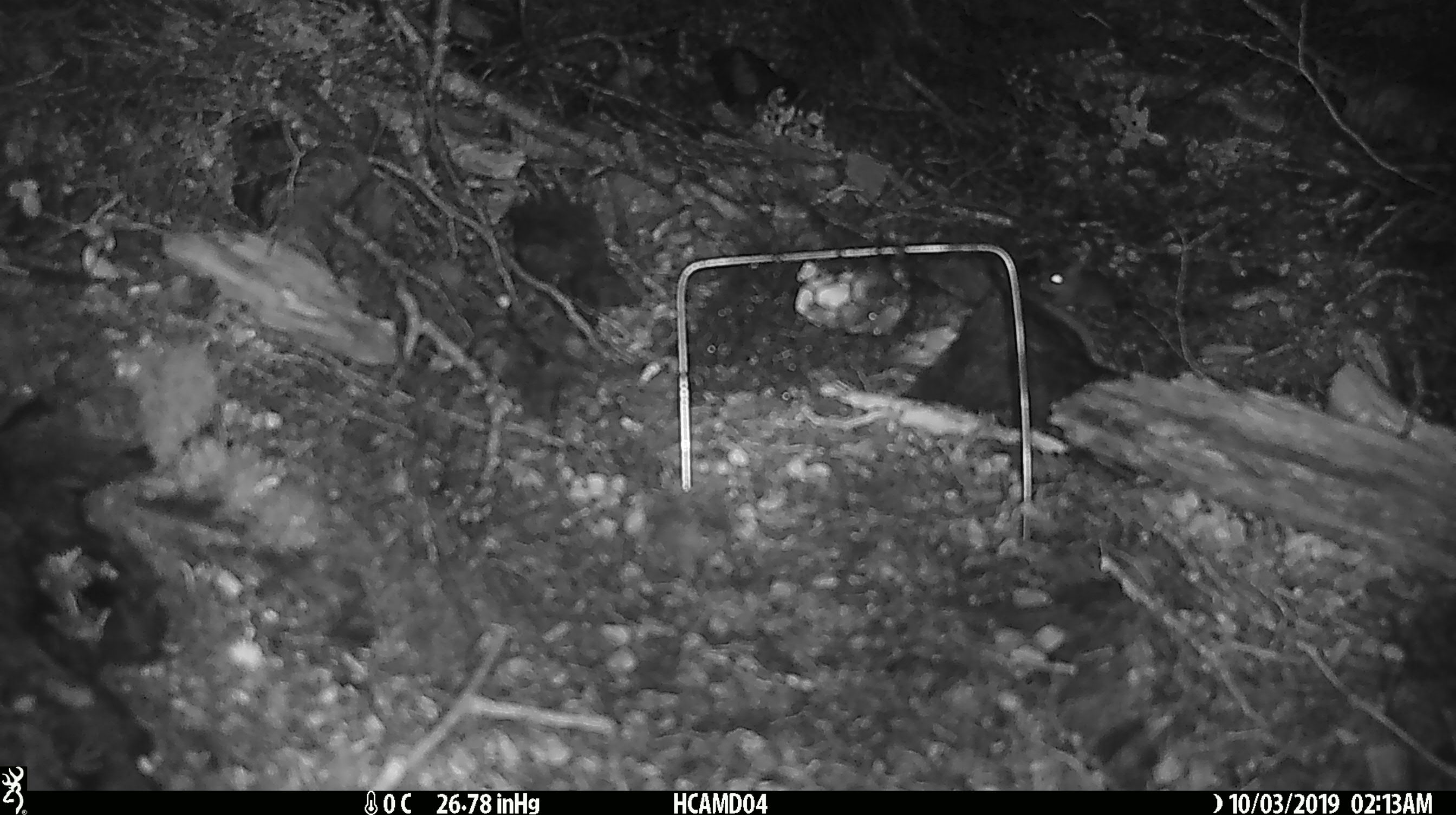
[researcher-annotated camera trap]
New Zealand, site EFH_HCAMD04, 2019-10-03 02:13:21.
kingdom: Animalia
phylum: Chordata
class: Mammalia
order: Rodentia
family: Muridae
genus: Mus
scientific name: Mus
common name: mouse